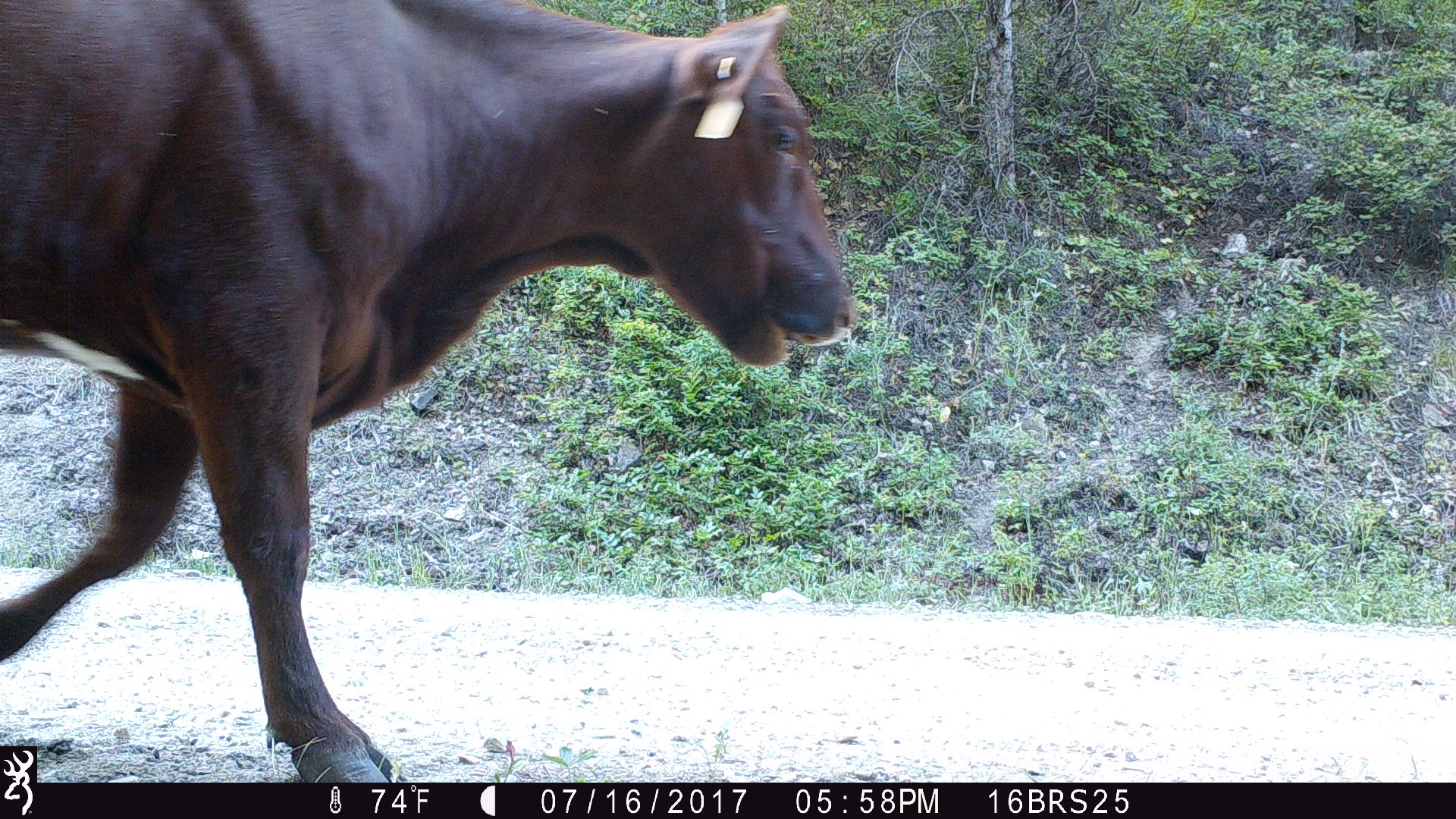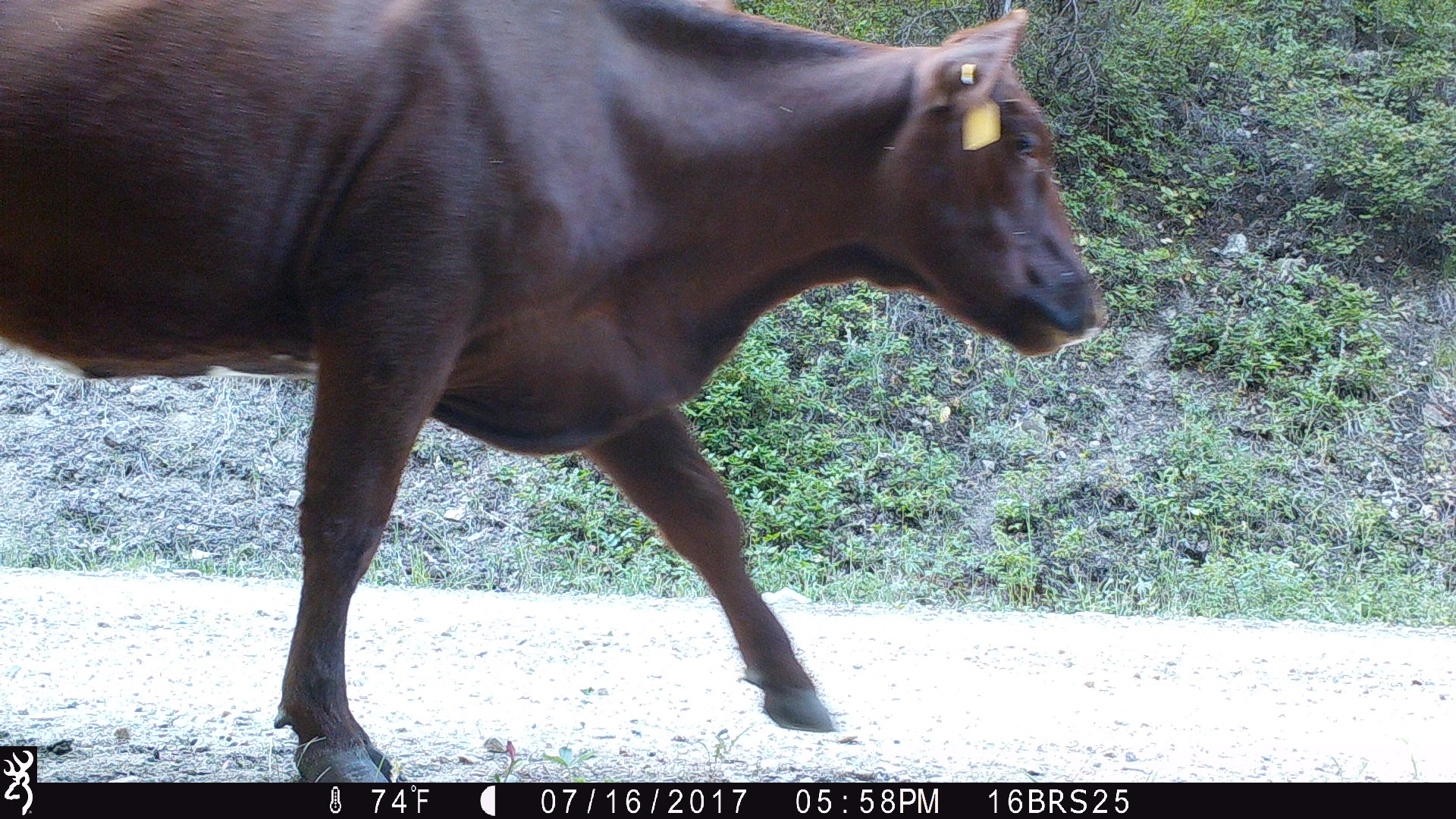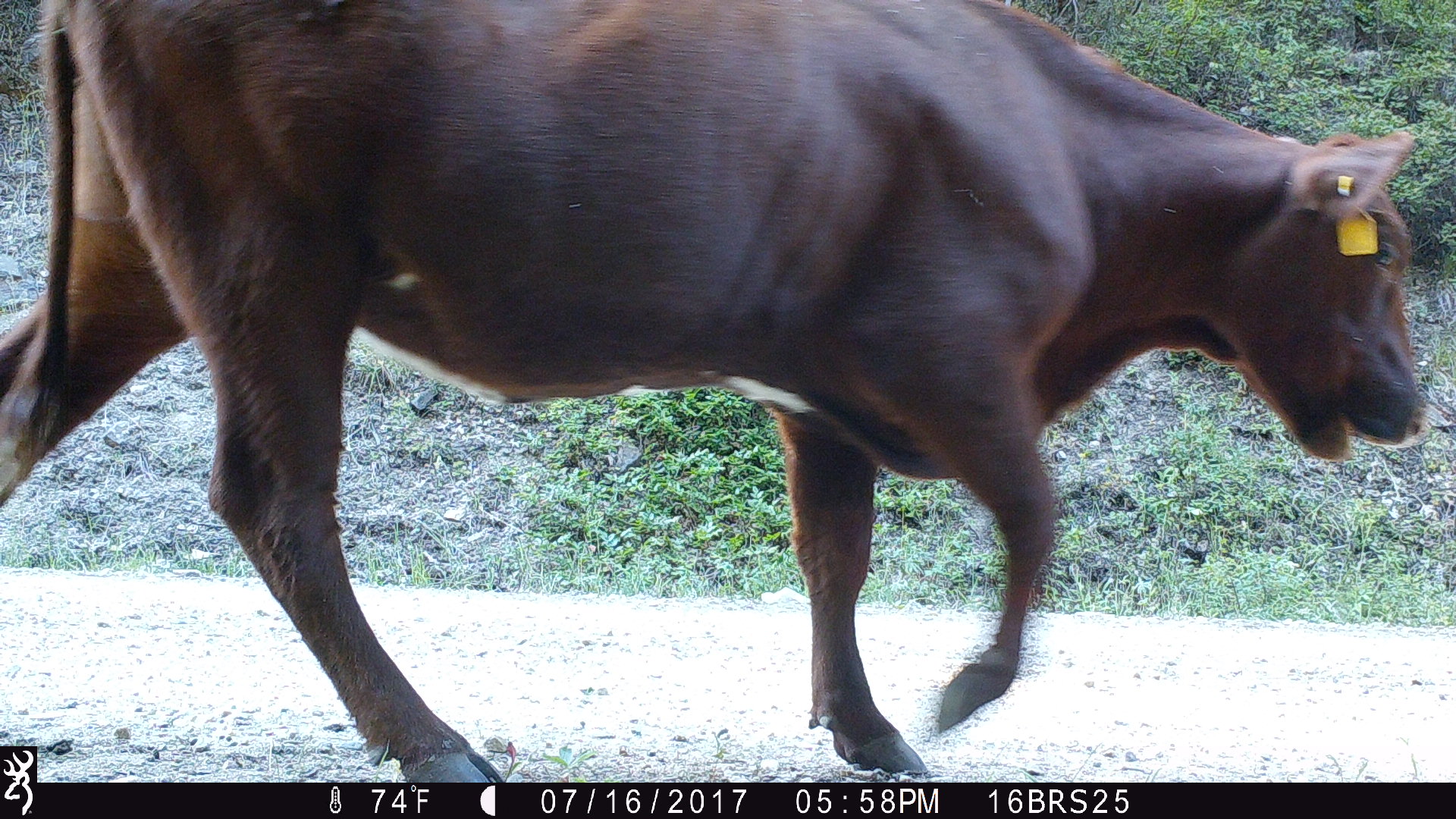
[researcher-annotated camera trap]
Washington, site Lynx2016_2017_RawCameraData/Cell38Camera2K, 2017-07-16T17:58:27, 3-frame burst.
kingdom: Animalia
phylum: Chordata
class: Mammalia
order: Artiodactyla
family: Bovidae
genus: Bos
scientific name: Bos taurus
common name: domestic cattle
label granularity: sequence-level